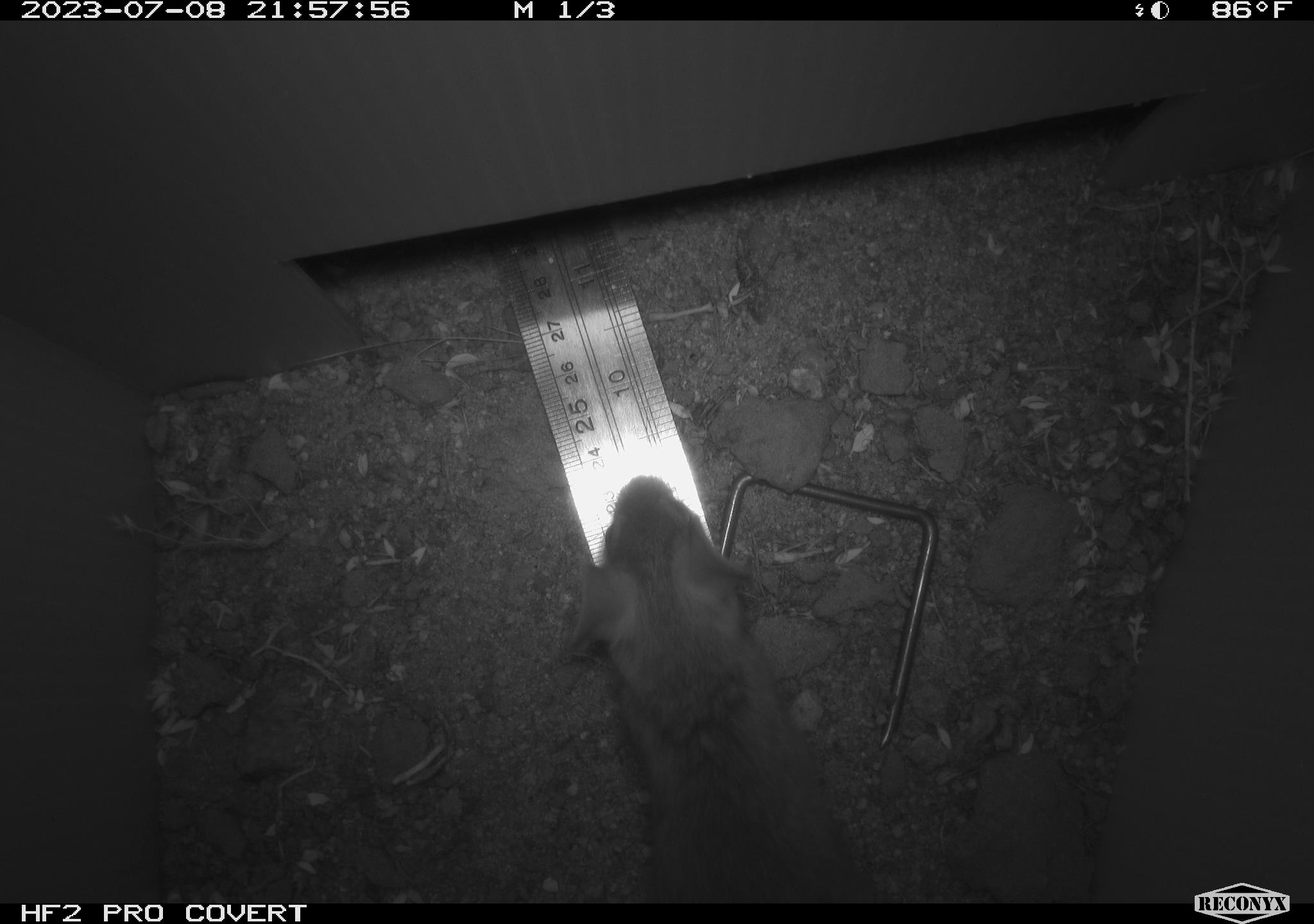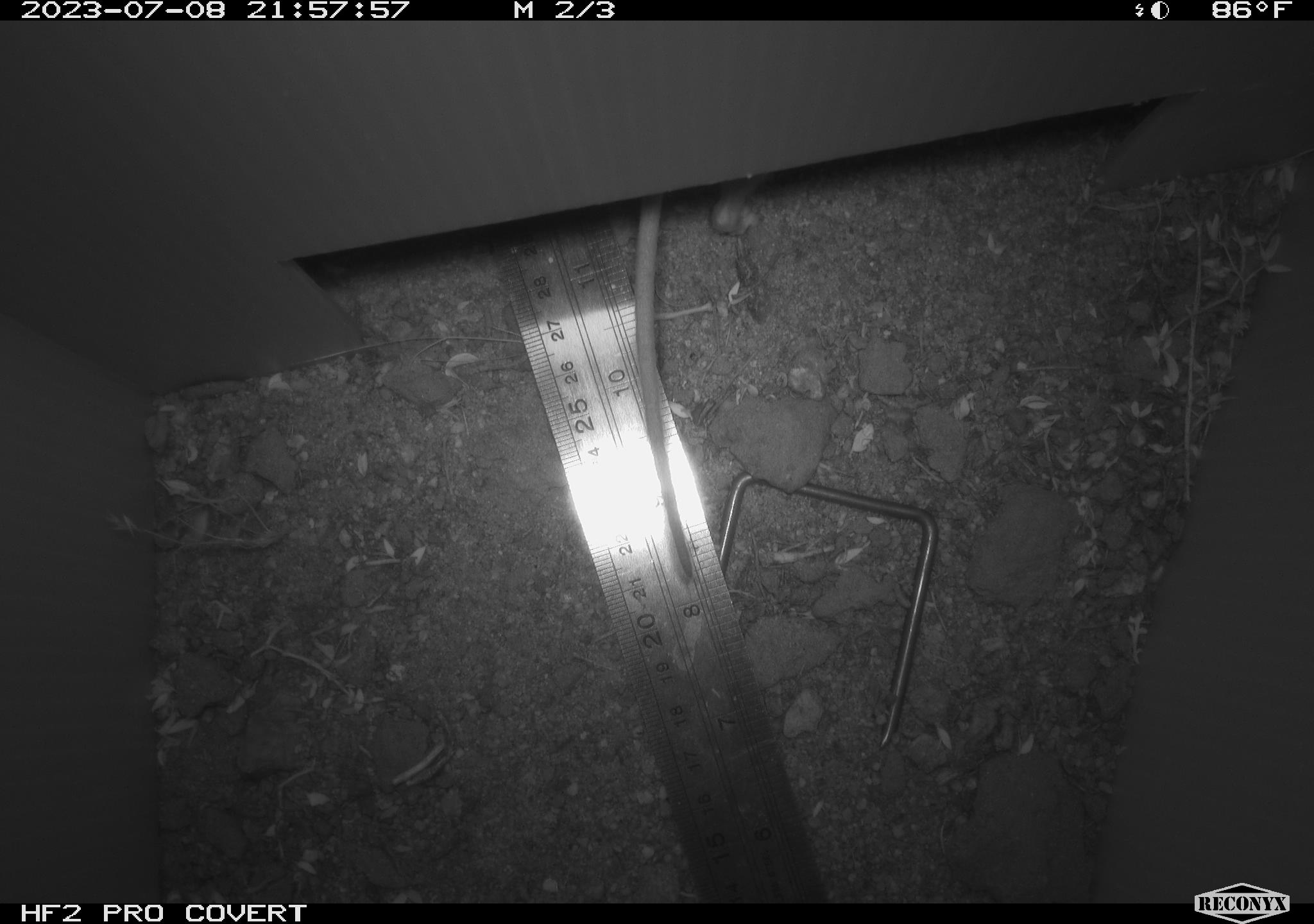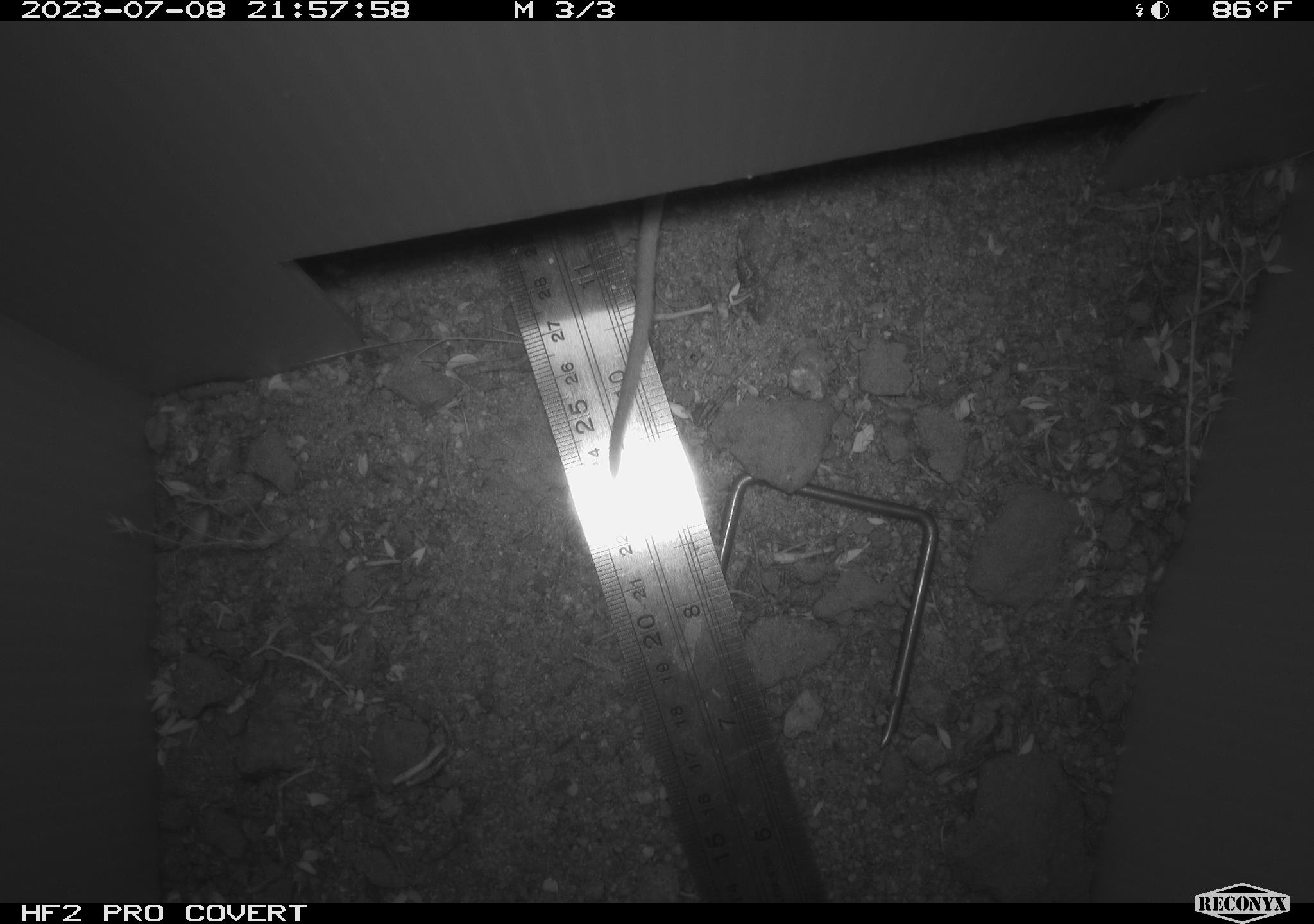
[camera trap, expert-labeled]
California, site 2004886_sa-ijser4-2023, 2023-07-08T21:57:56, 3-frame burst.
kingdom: Animalia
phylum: Chordata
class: Mammalia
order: Rodentia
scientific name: Rodentia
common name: mouse species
Mouse species (Rodentia).